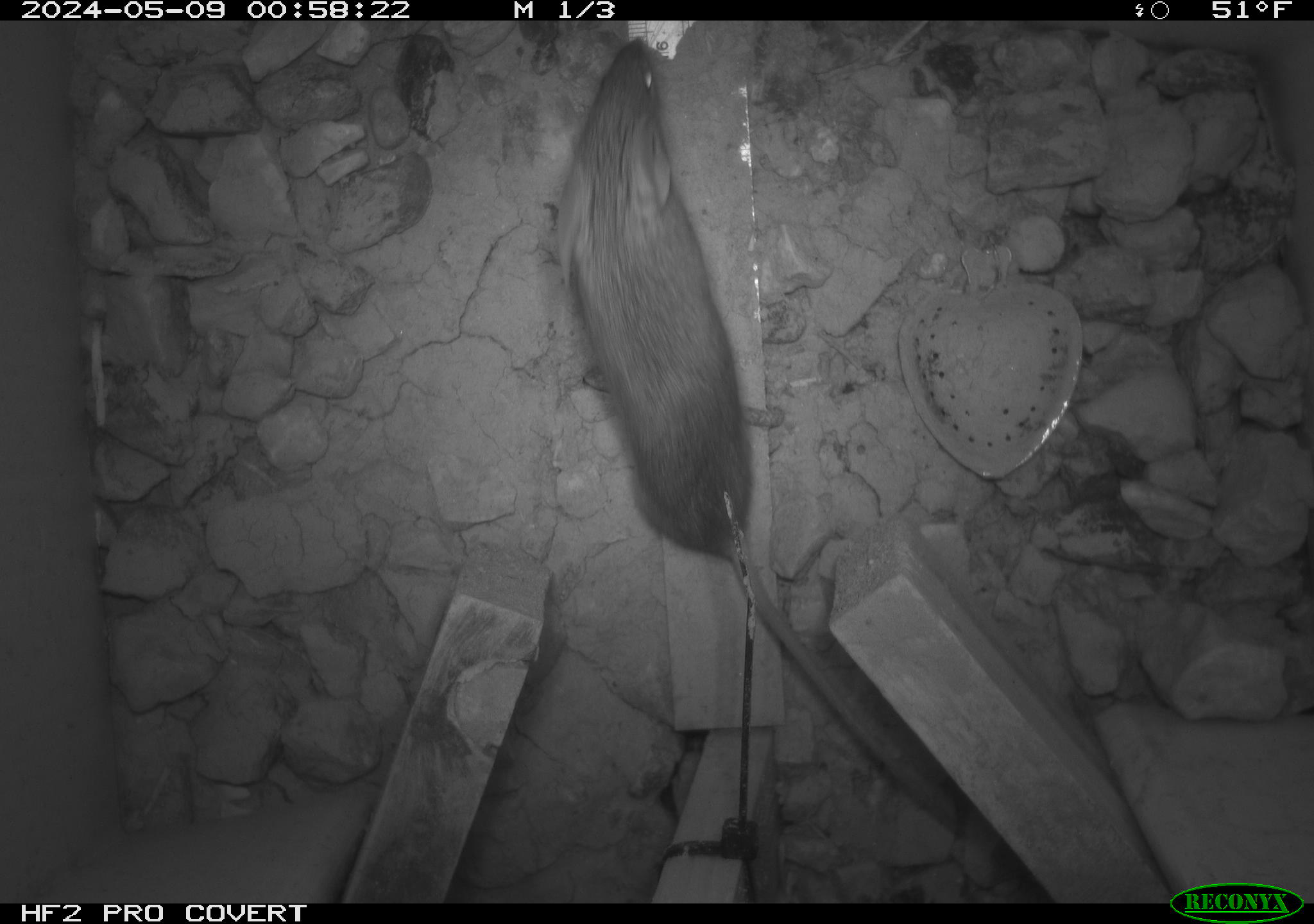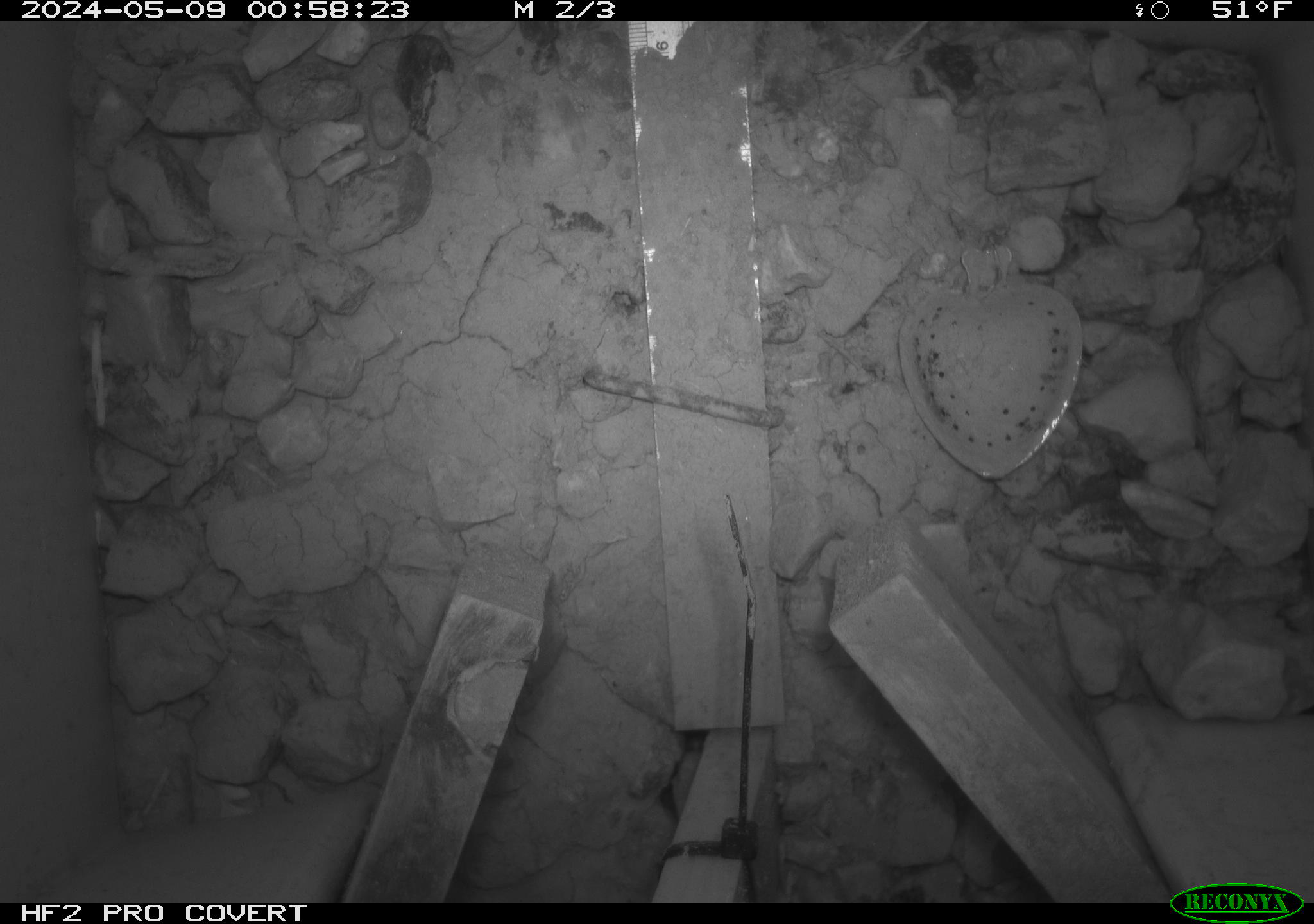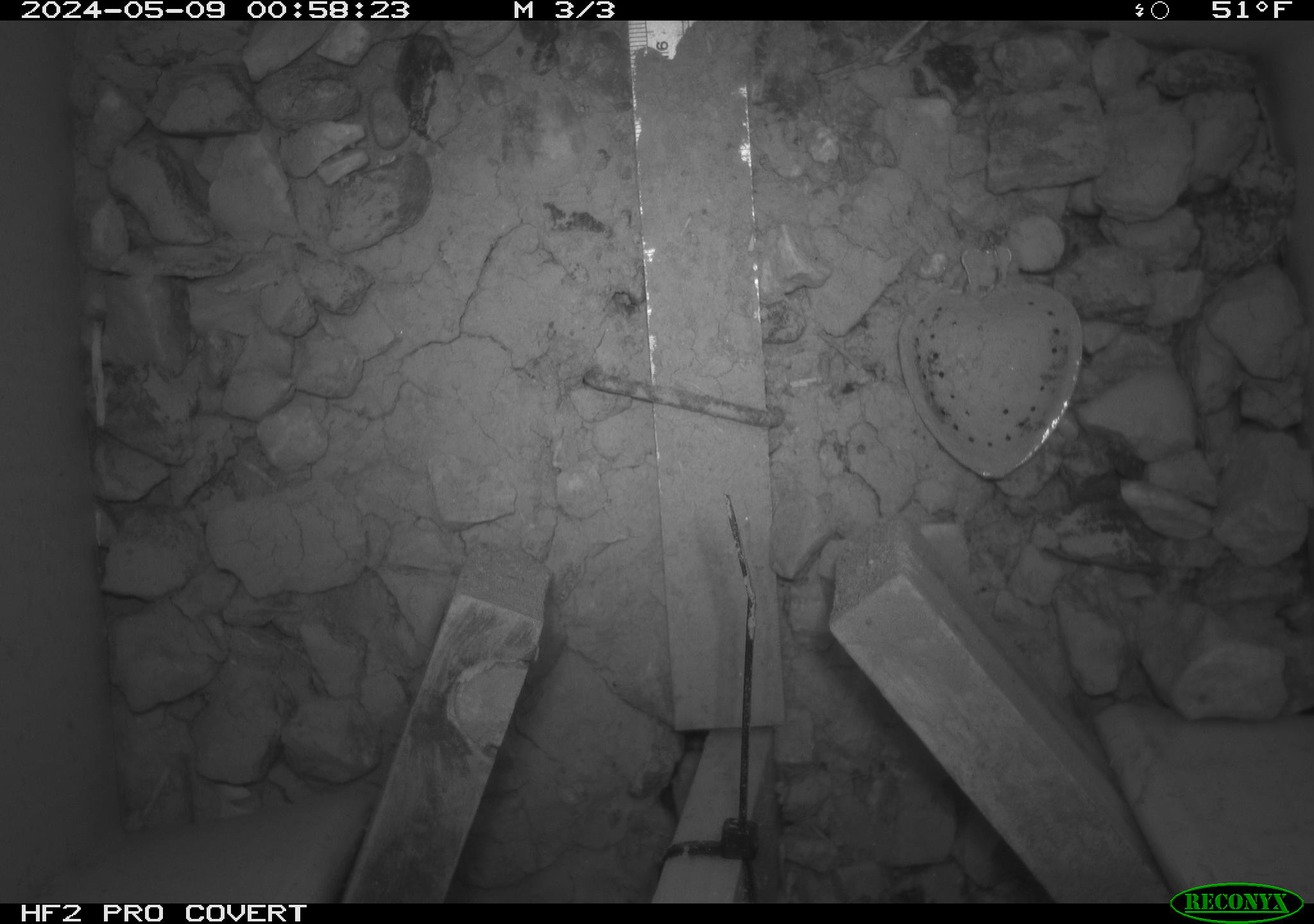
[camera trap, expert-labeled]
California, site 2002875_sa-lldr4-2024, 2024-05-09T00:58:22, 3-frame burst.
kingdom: Animalia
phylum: Chordata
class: Mammalia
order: Rodentia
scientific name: Rodentia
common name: rodent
Rodent (Rodentia).